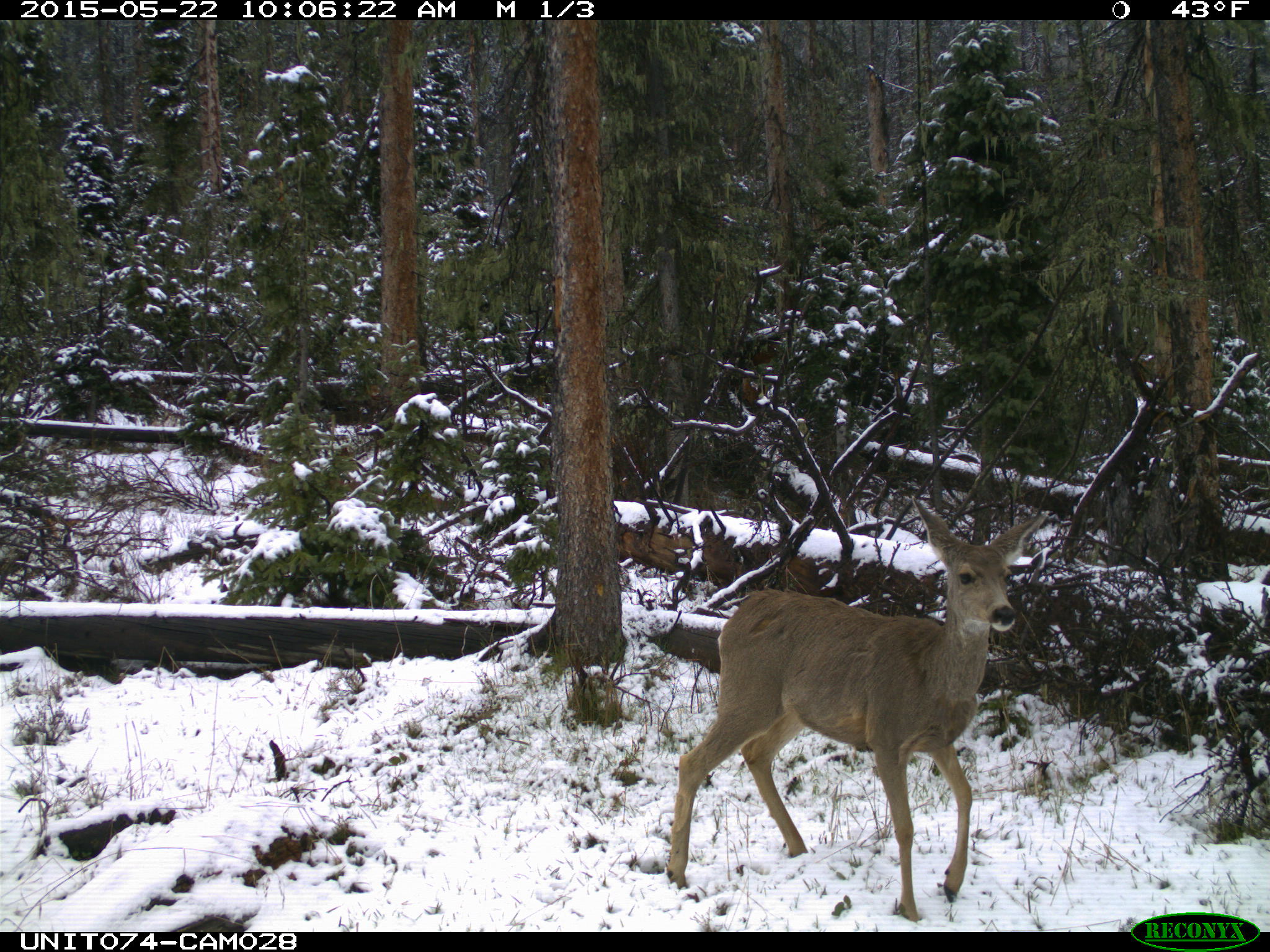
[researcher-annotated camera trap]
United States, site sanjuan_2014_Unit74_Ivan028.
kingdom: Animalia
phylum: Chordata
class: Mammalia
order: Artiodactyla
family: Cervidae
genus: Odocoileus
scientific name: Odocoileus hemionus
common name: mule deer